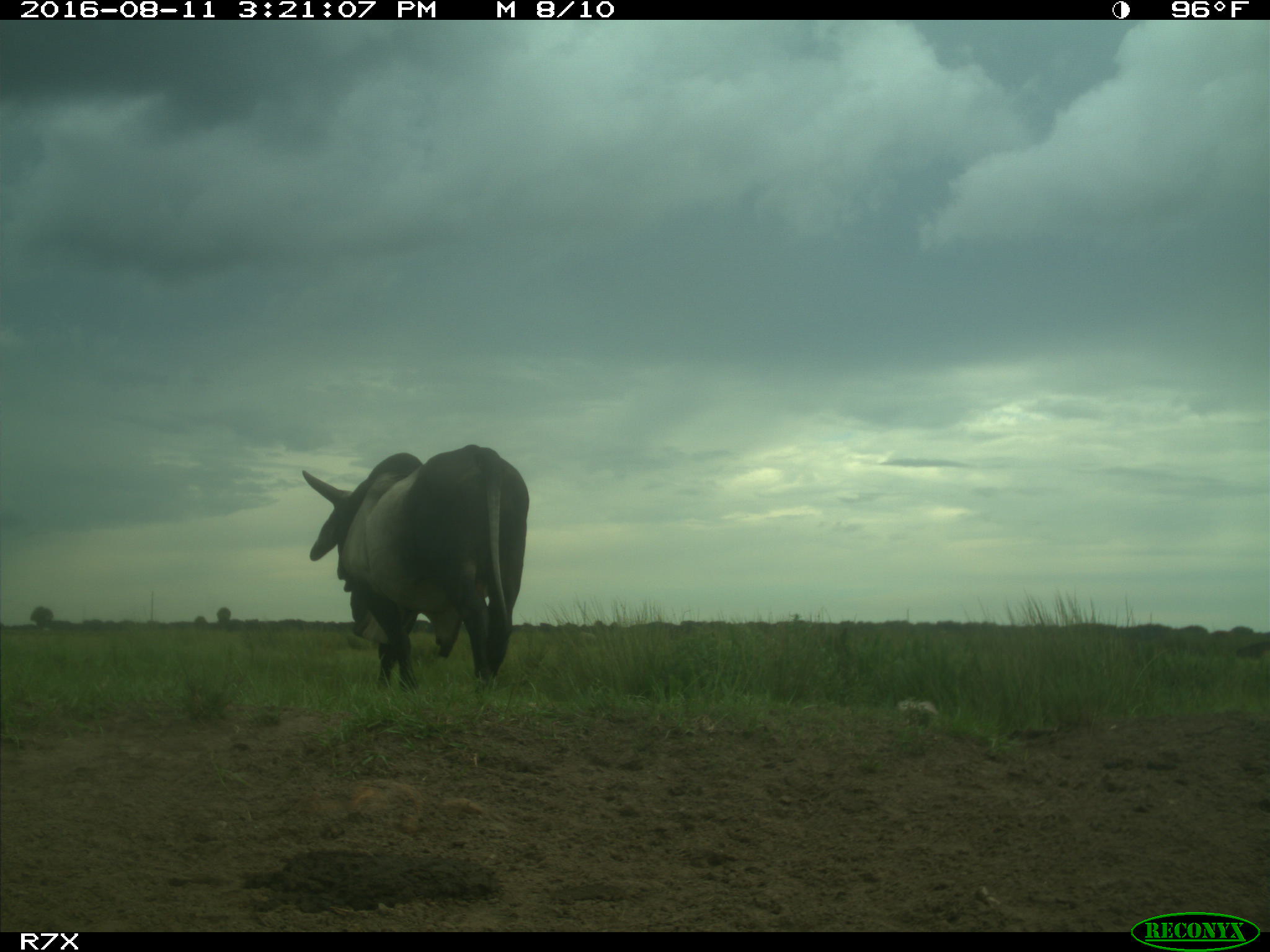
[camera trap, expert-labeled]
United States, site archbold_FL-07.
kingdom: Animalia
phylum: Chordata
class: Mammalia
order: Artiodactyla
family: Bovidae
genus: Bos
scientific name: Bos taurus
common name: domestic cow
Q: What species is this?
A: Bos taurus (domestic cow).